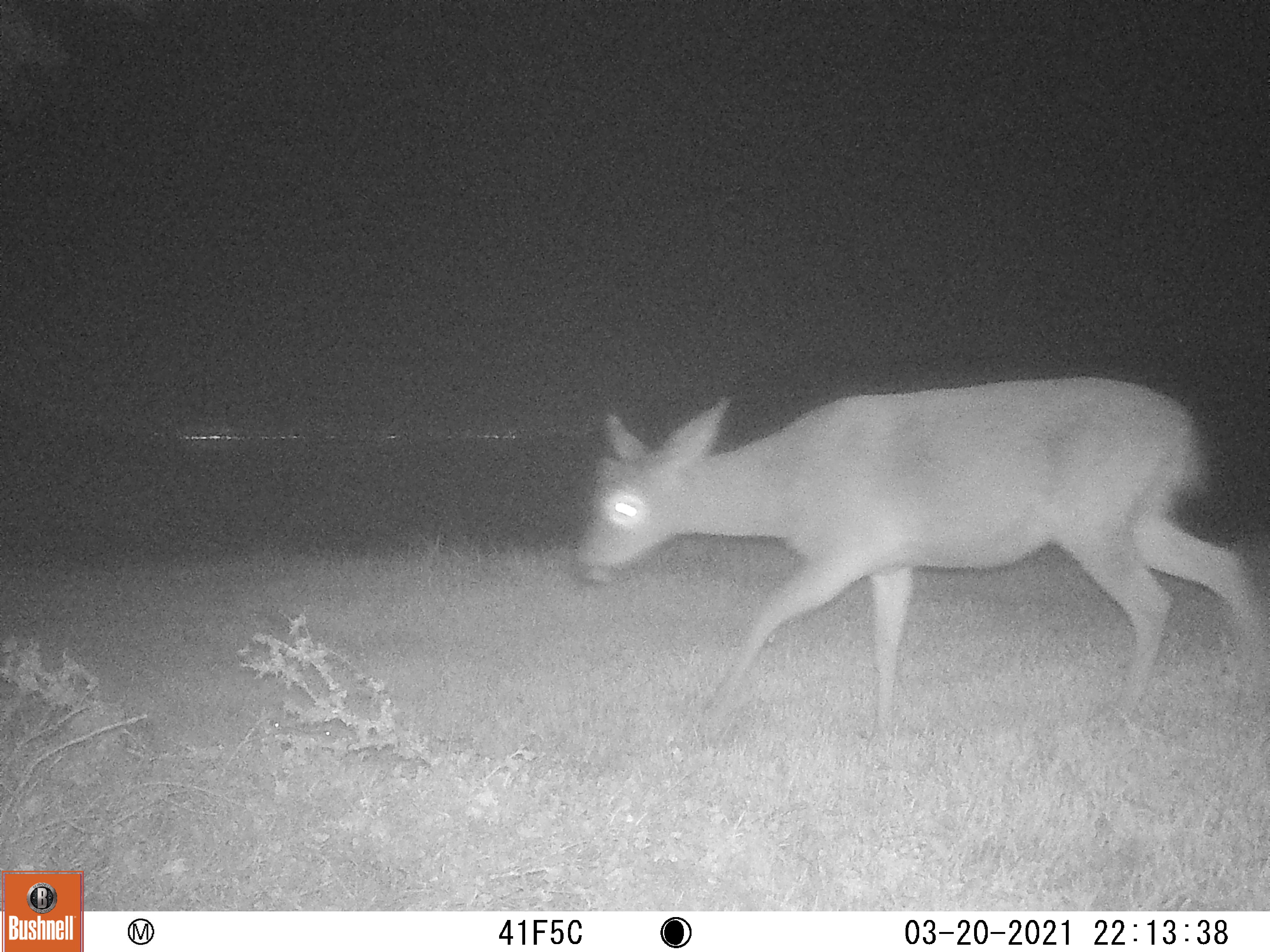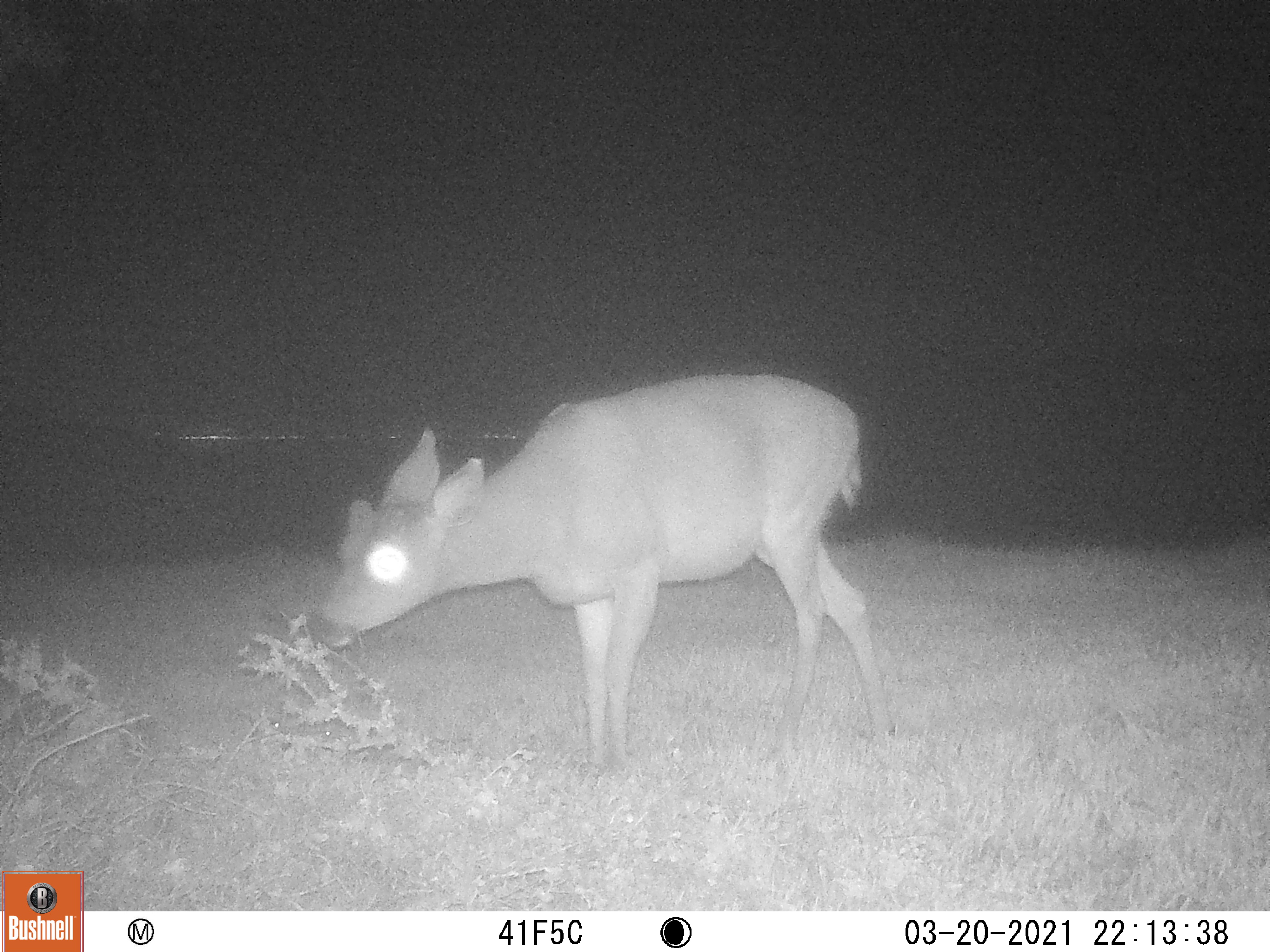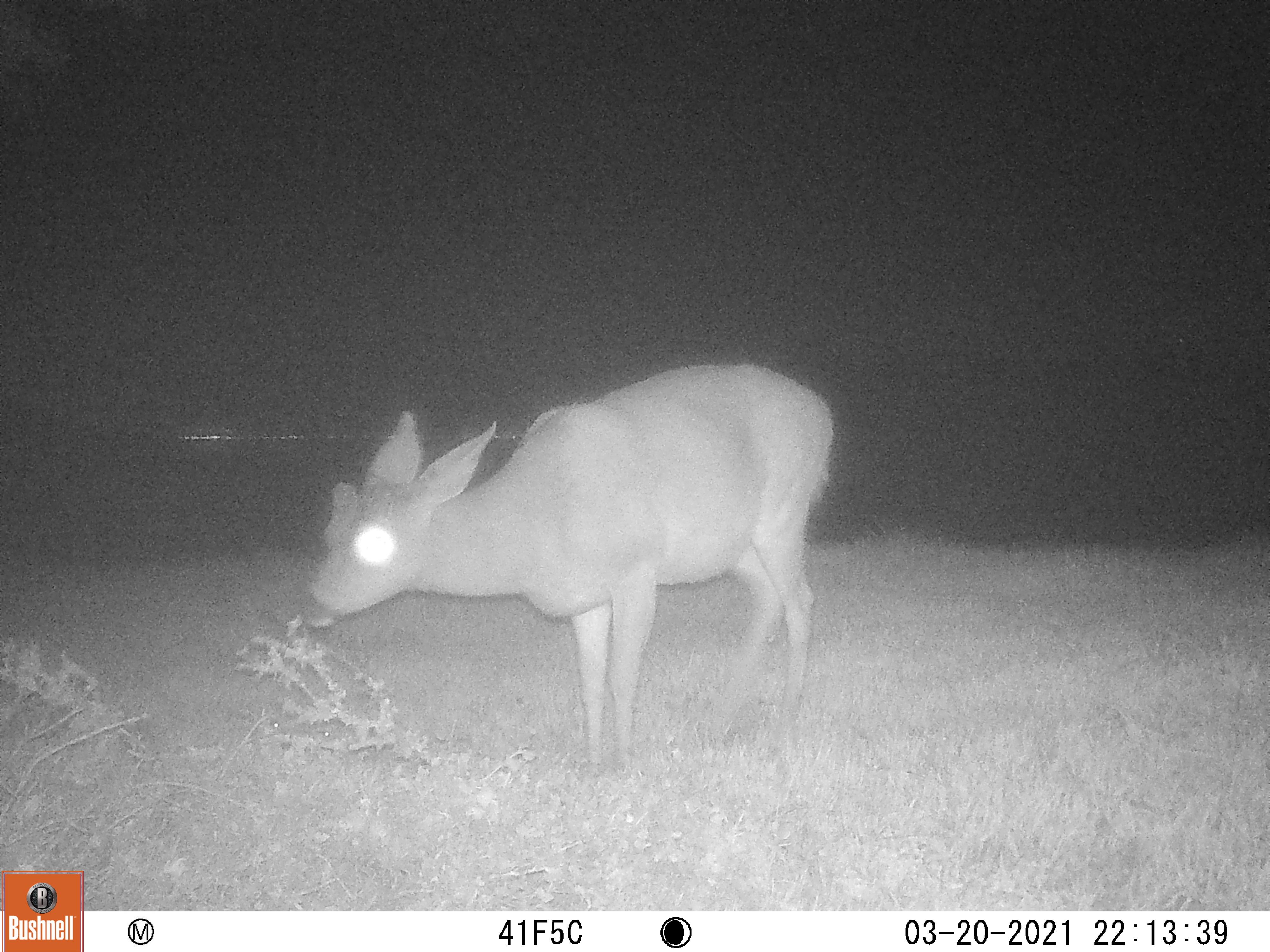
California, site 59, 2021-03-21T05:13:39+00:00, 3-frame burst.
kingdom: Animalia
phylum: Chordata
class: Mammalia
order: Artiodactyla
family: Cervidae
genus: Odocoileus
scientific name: Odocoileus hemionus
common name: mule deer